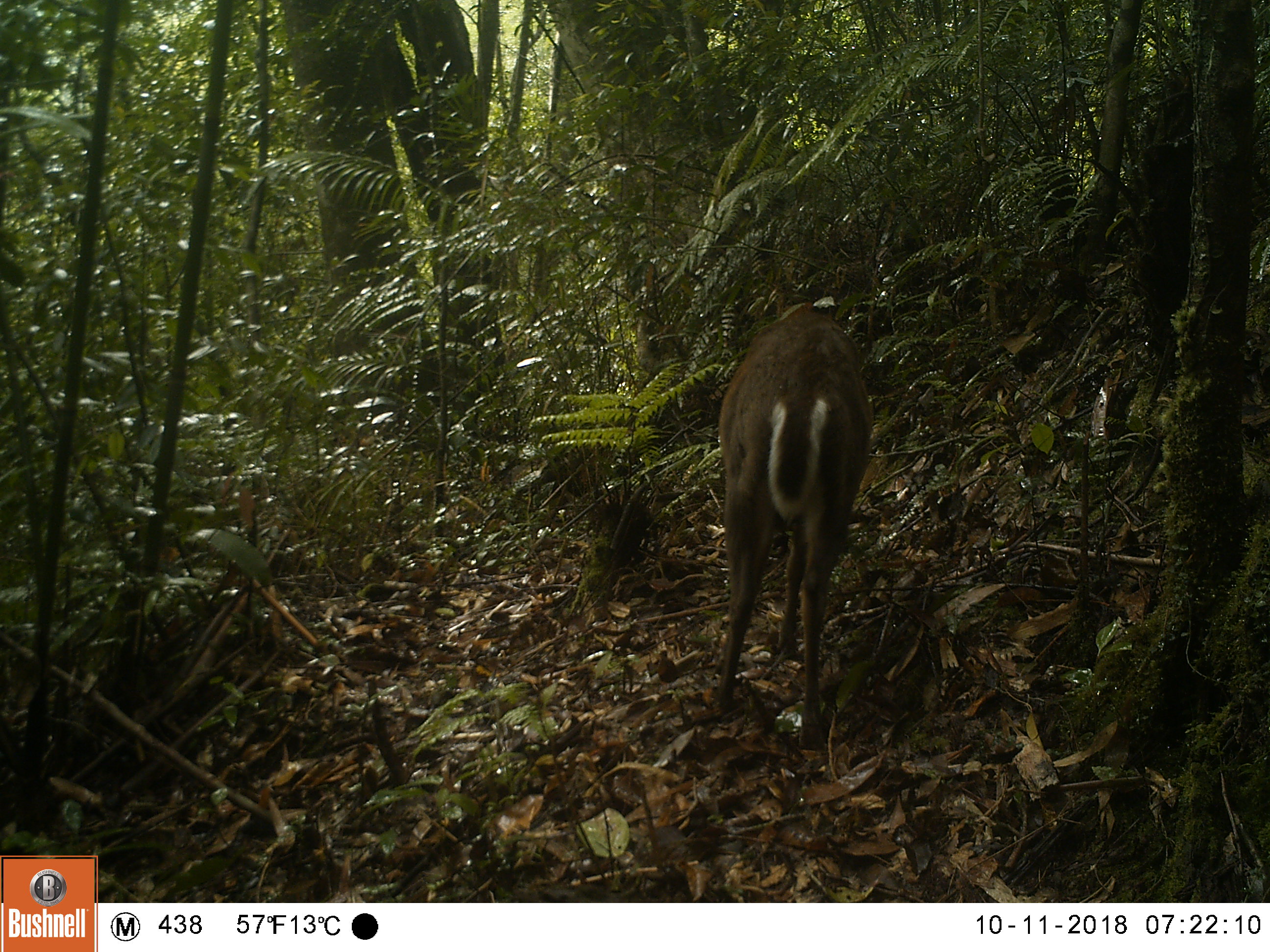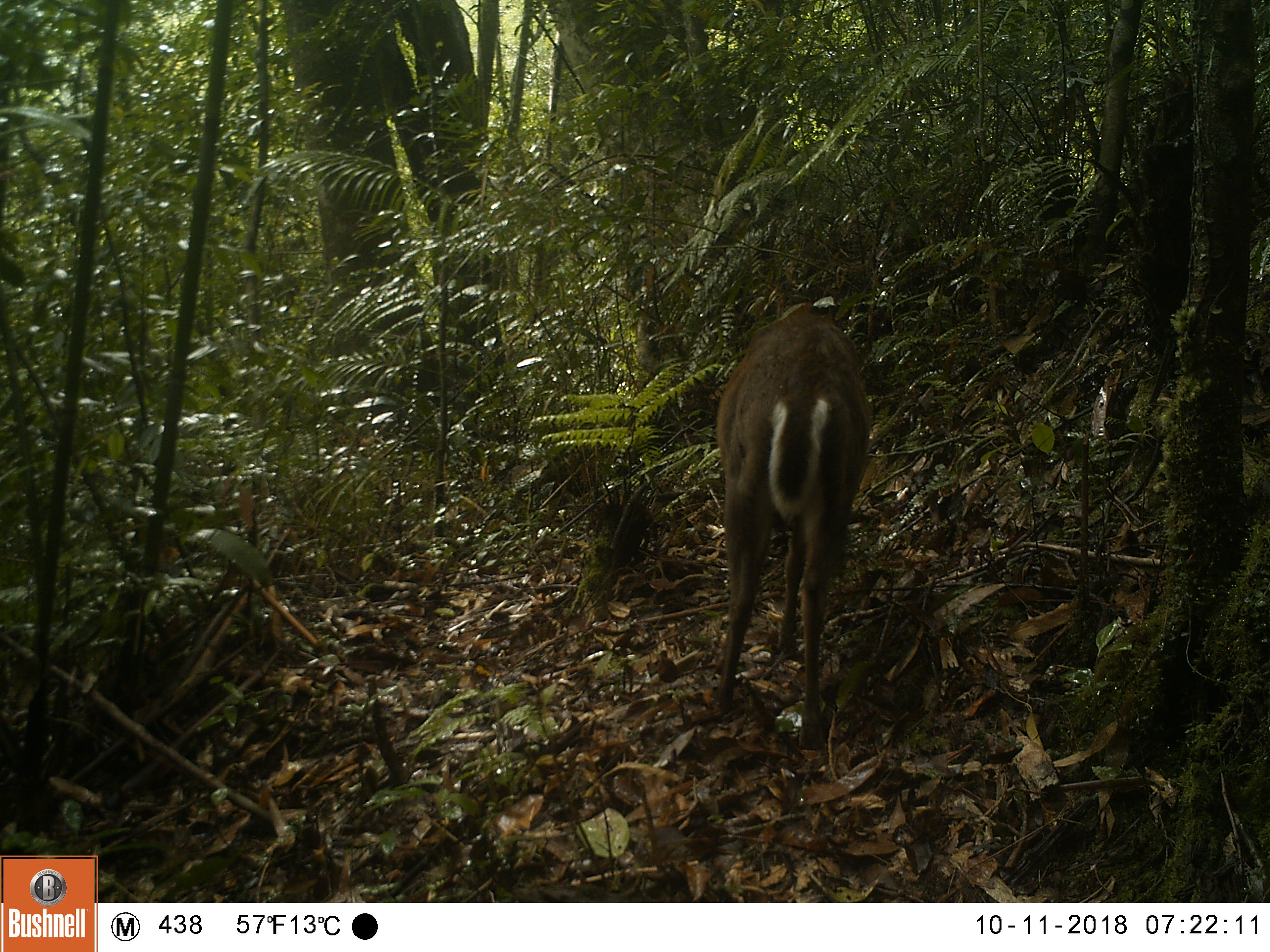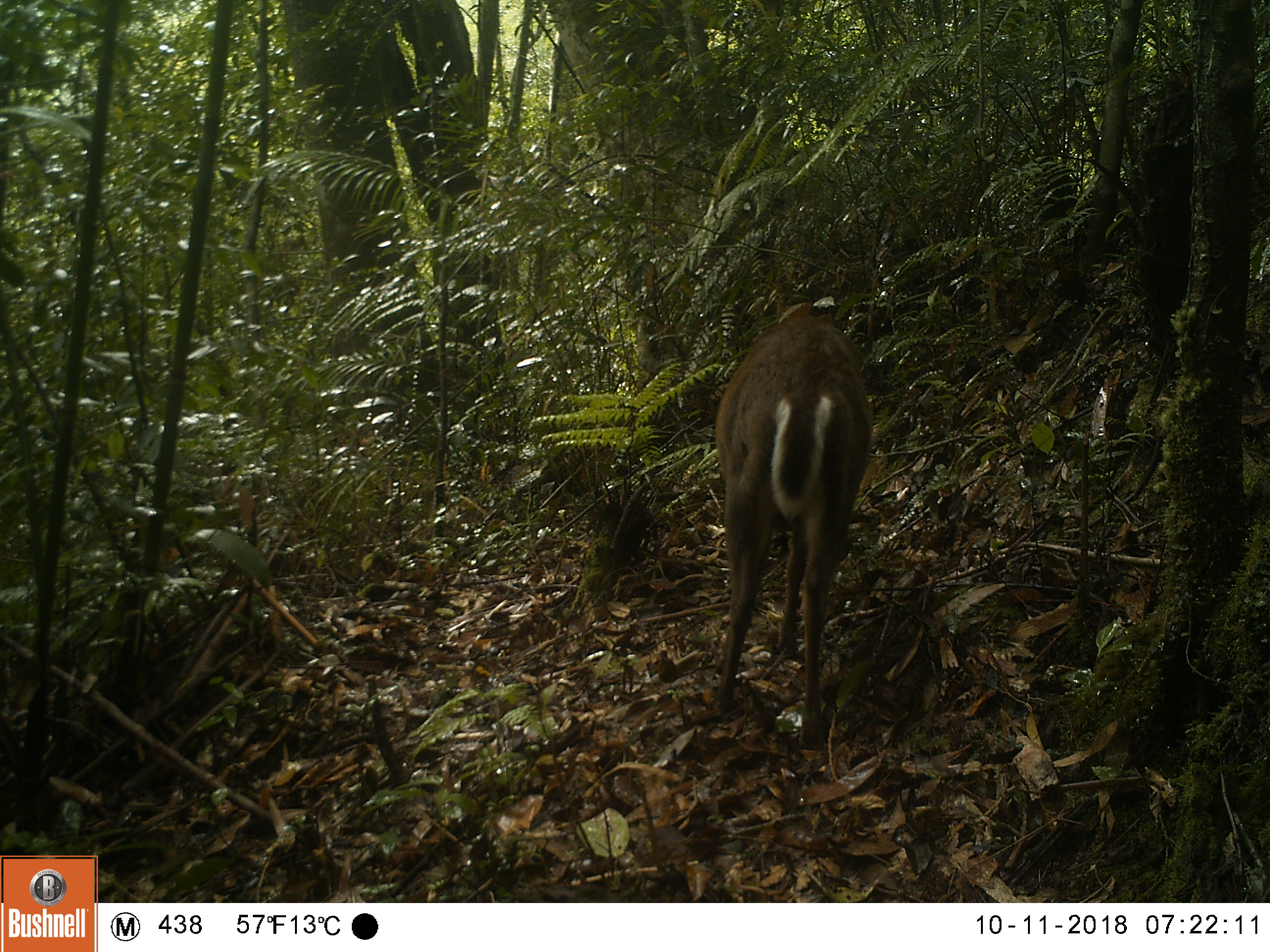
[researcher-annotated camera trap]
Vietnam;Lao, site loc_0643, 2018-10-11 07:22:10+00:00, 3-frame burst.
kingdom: Animalia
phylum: Chordata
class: Mammalia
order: Artiodactyla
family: Cervidae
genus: Muntiacus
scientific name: Muntiacus rooseveltorum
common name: roosevelt's muntjac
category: roosevelts muntjac group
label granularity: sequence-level